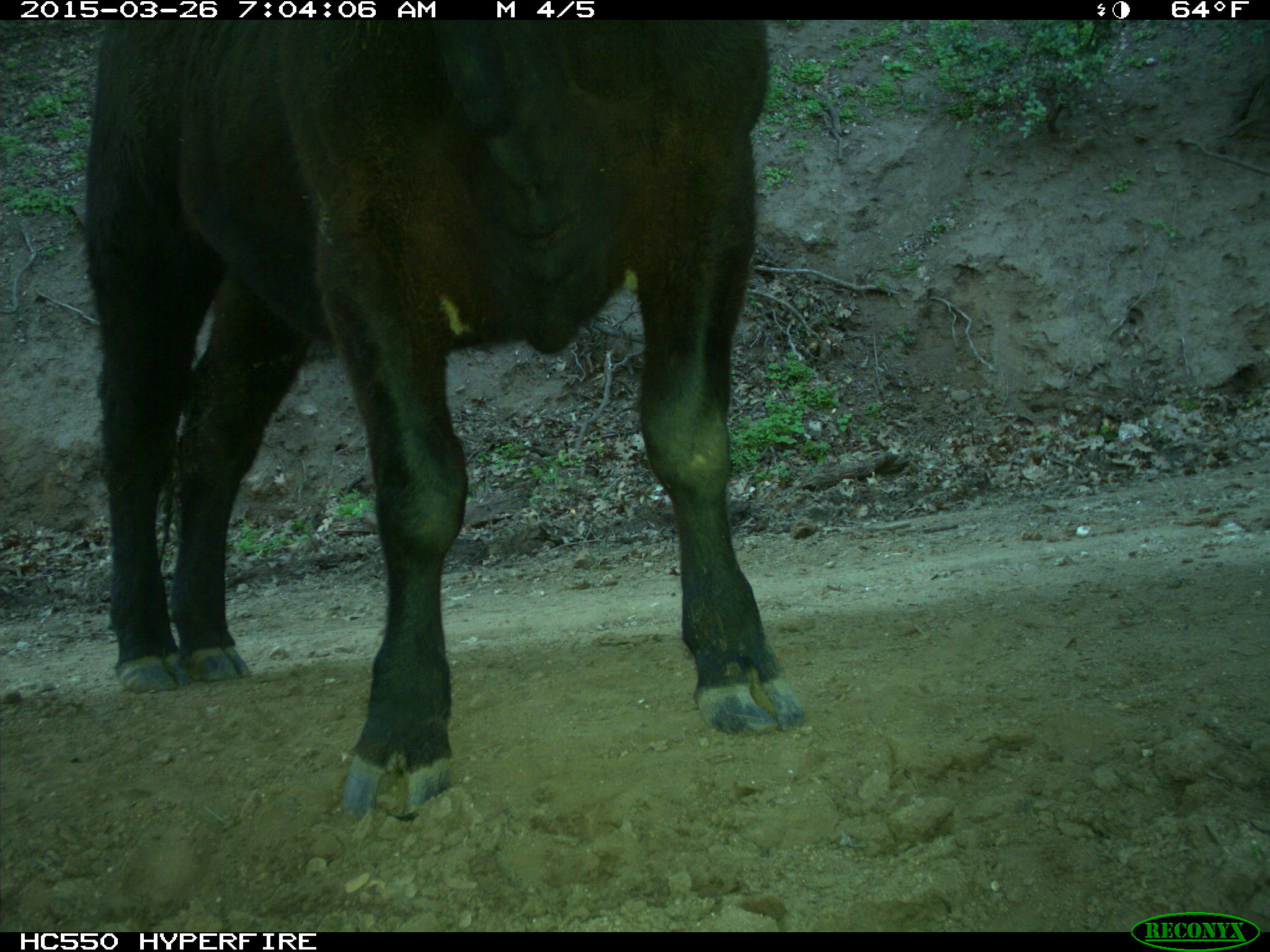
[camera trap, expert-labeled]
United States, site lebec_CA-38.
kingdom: Animalia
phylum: Chordata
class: Mammalia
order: Artiodactyla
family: Bovidae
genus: Bos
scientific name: Bos taurus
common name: domestic cow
Bos taurus (domestic cow).